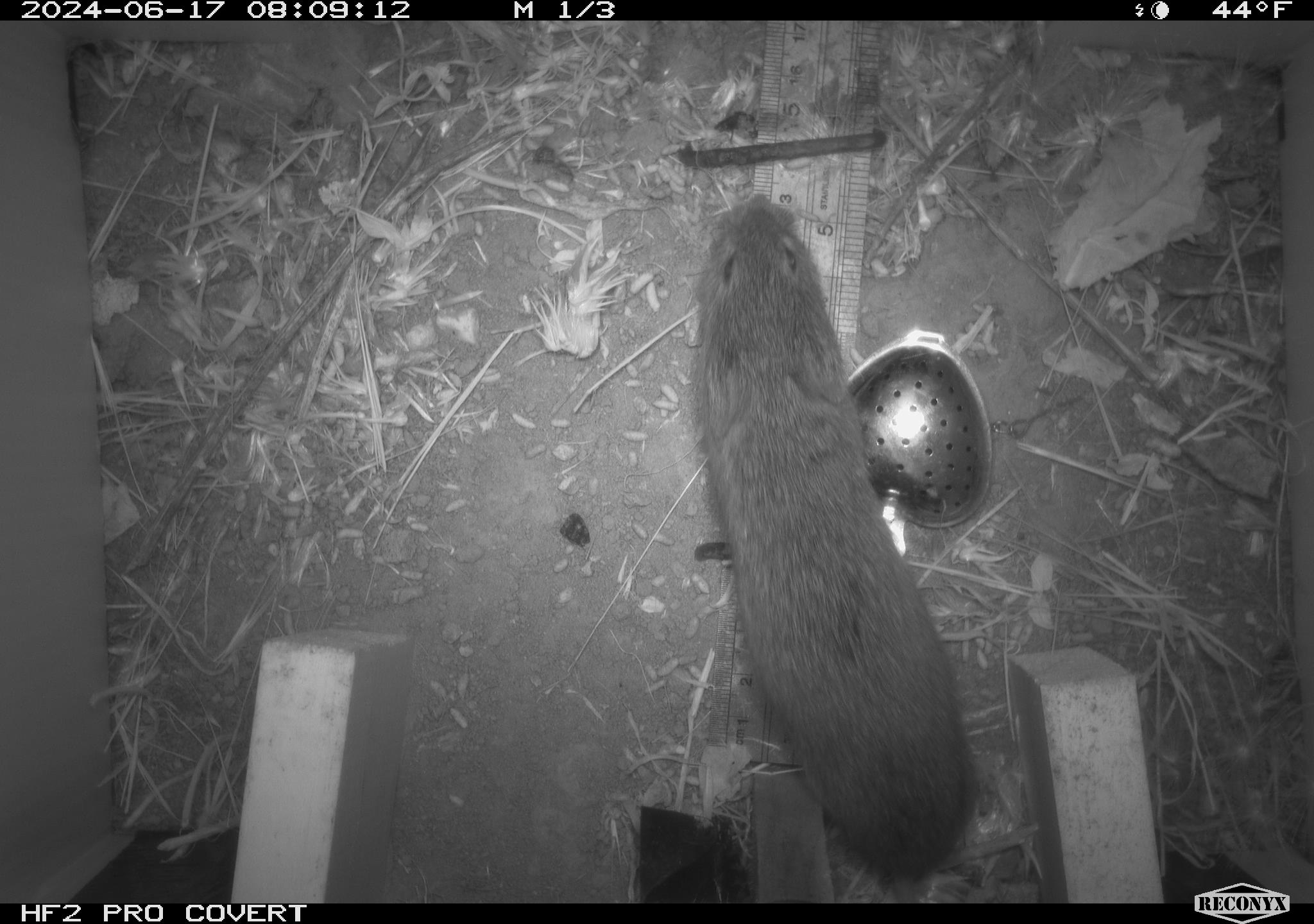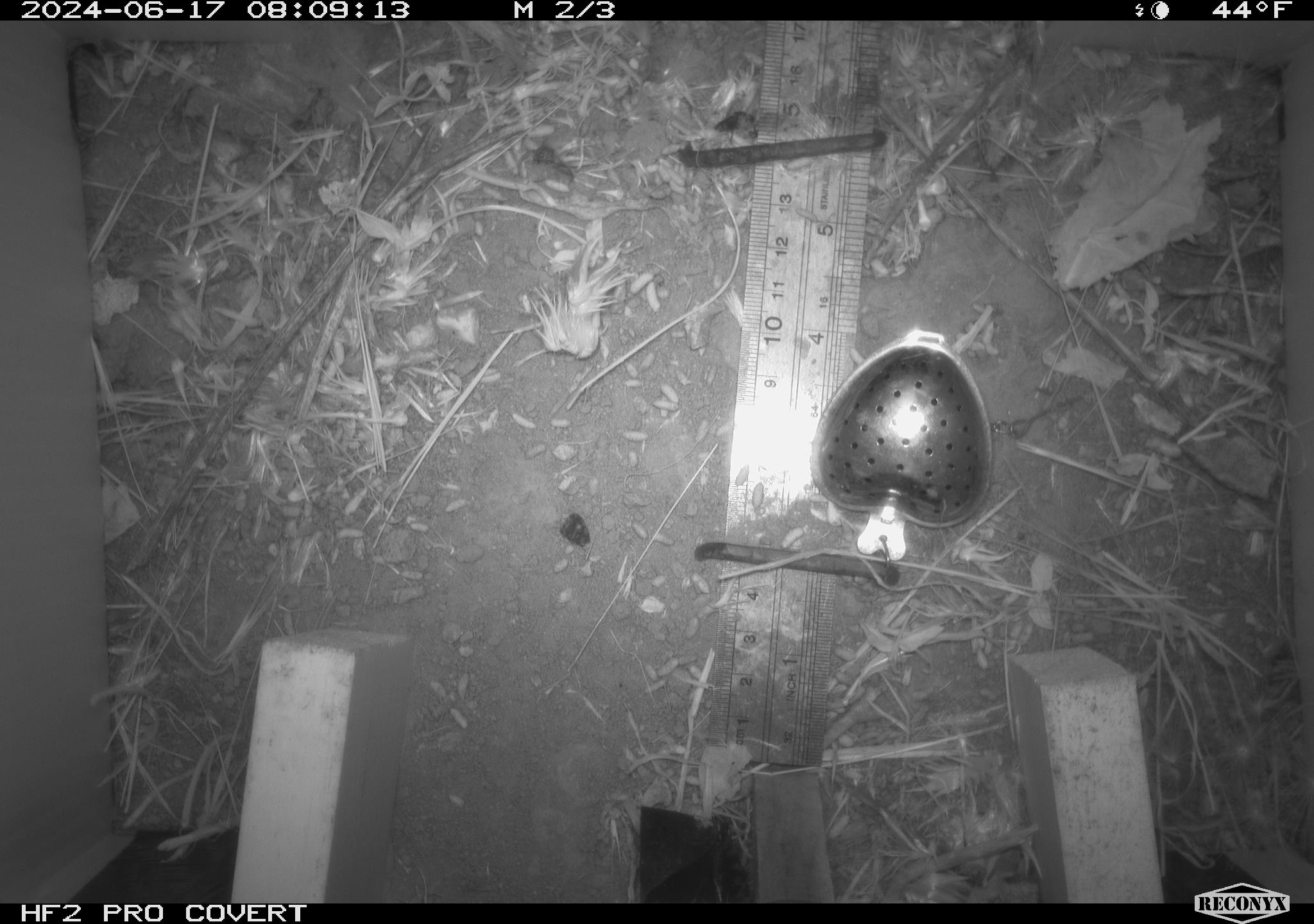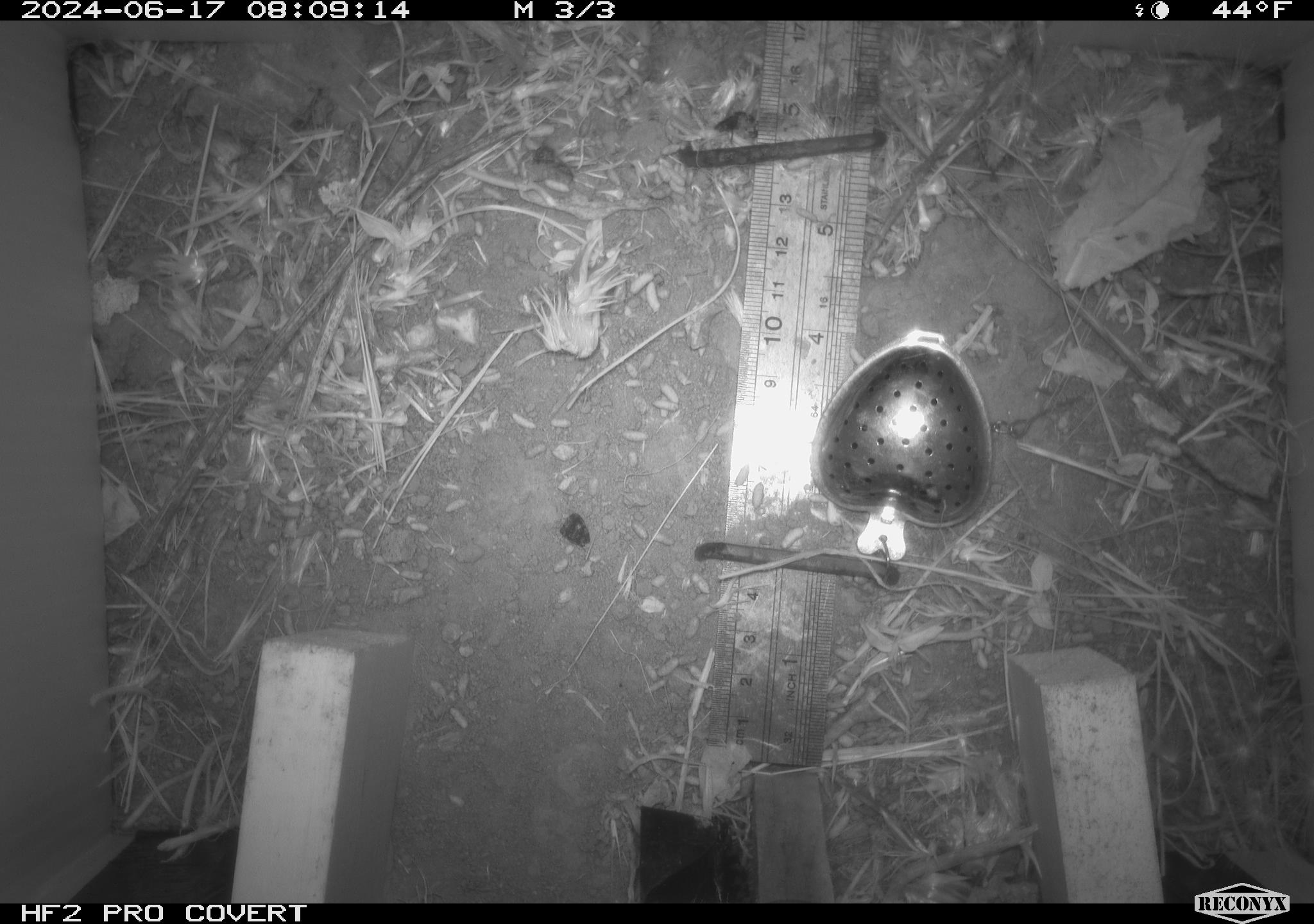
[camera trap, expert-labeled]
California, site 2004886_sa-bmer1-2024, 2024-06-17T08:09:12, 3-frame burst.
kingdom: Animalia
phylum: Chordata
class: Mammalia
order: Rodentia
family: Cricetidae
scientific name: Cricetidae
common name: hamsters, voles, lemmings, and allies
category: cricetidae family